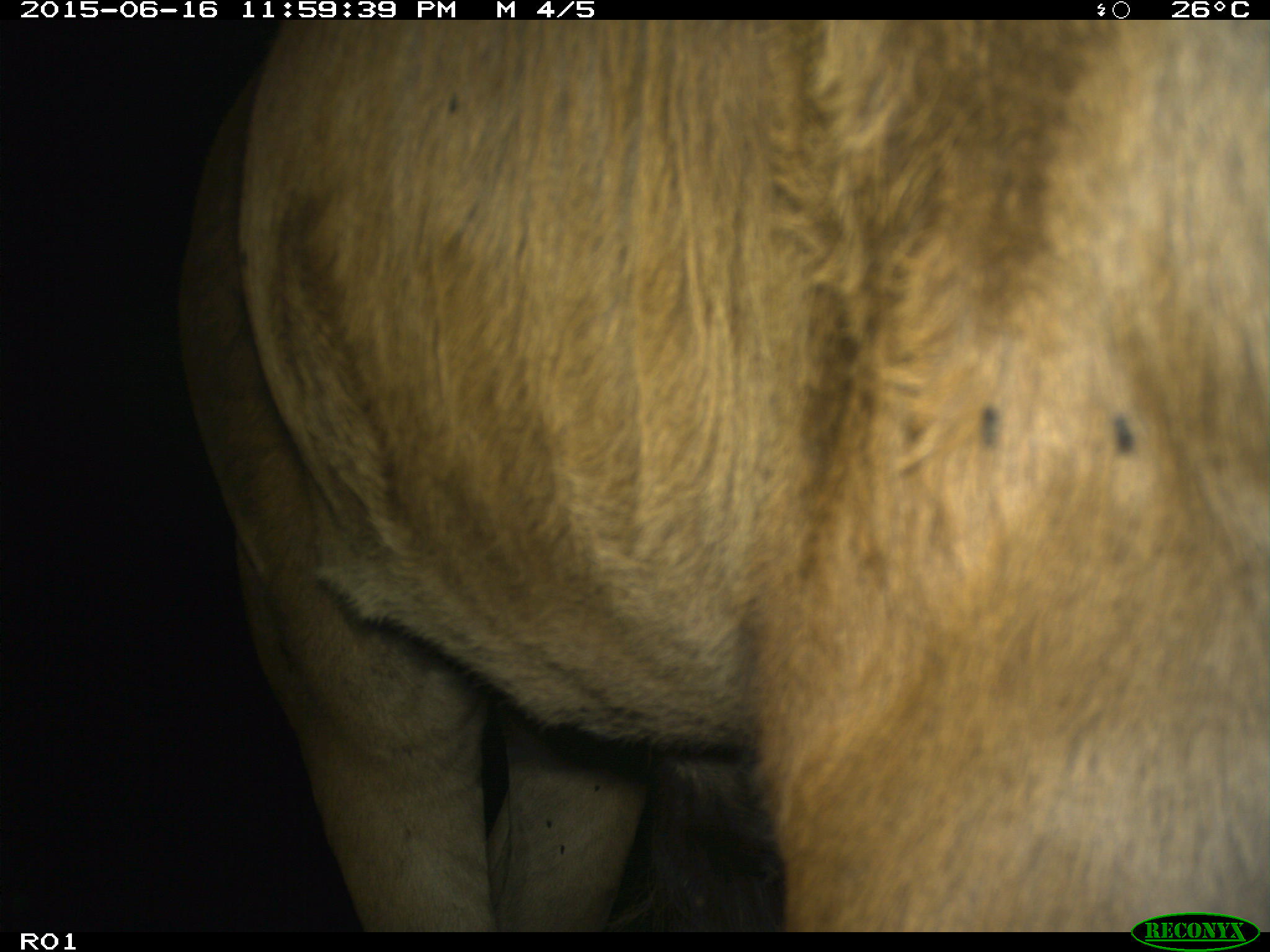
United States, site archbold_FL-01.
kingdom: Animalia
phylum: Chordata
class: Mammalia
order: Artiodactyla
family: Bovidae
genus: Bos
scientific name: Bos taurus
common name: domestic cow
Bos taurus (domestic cow).